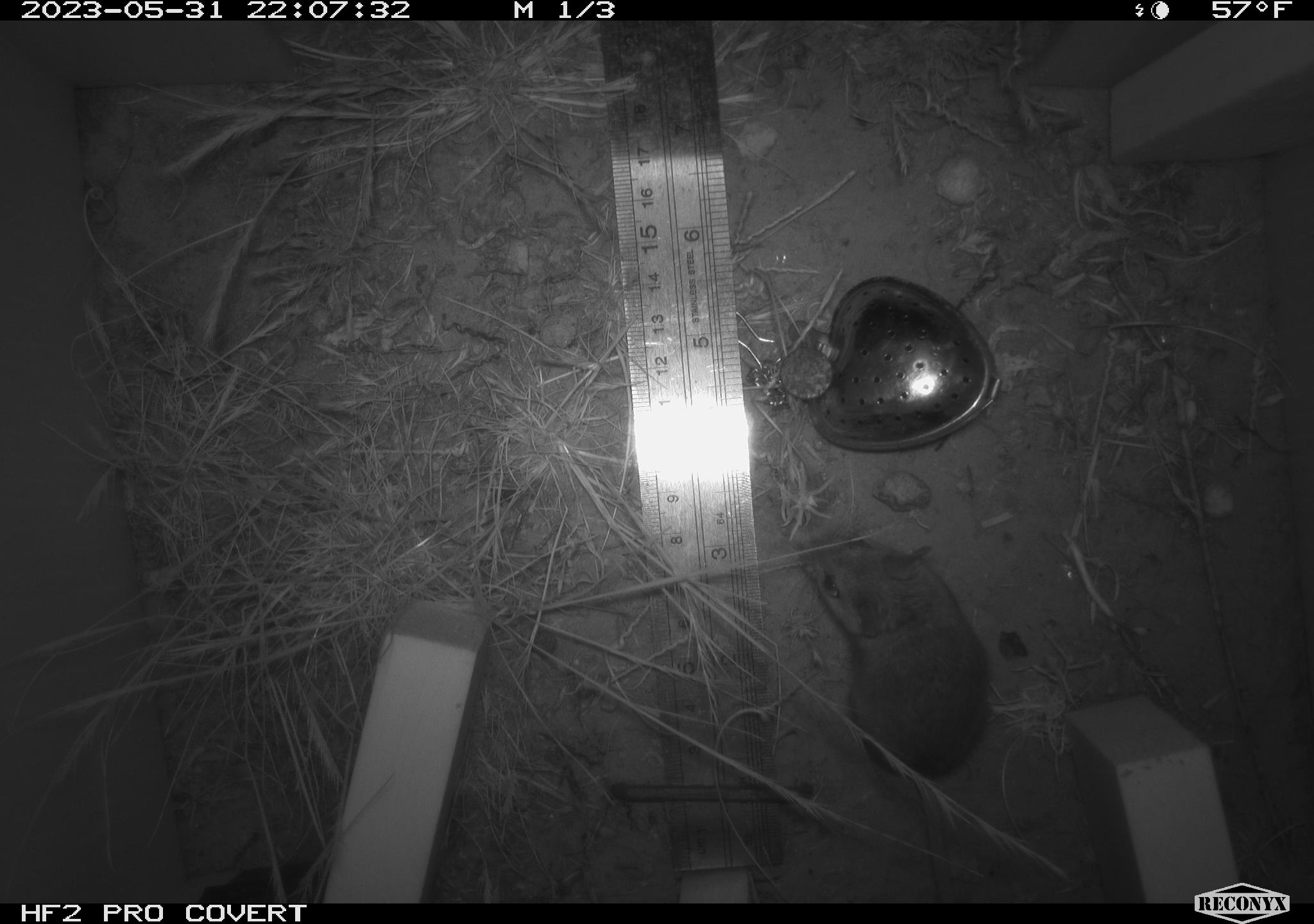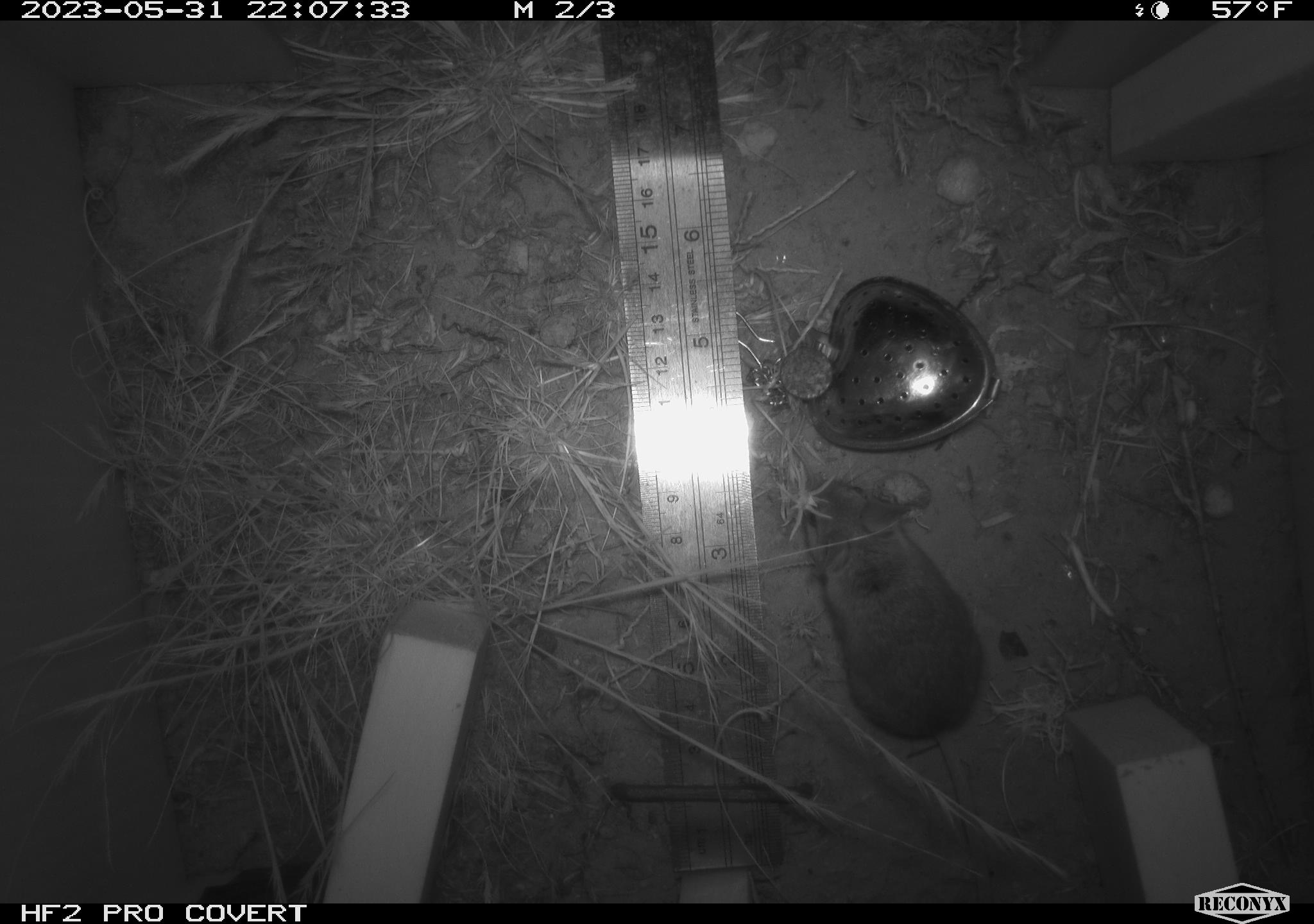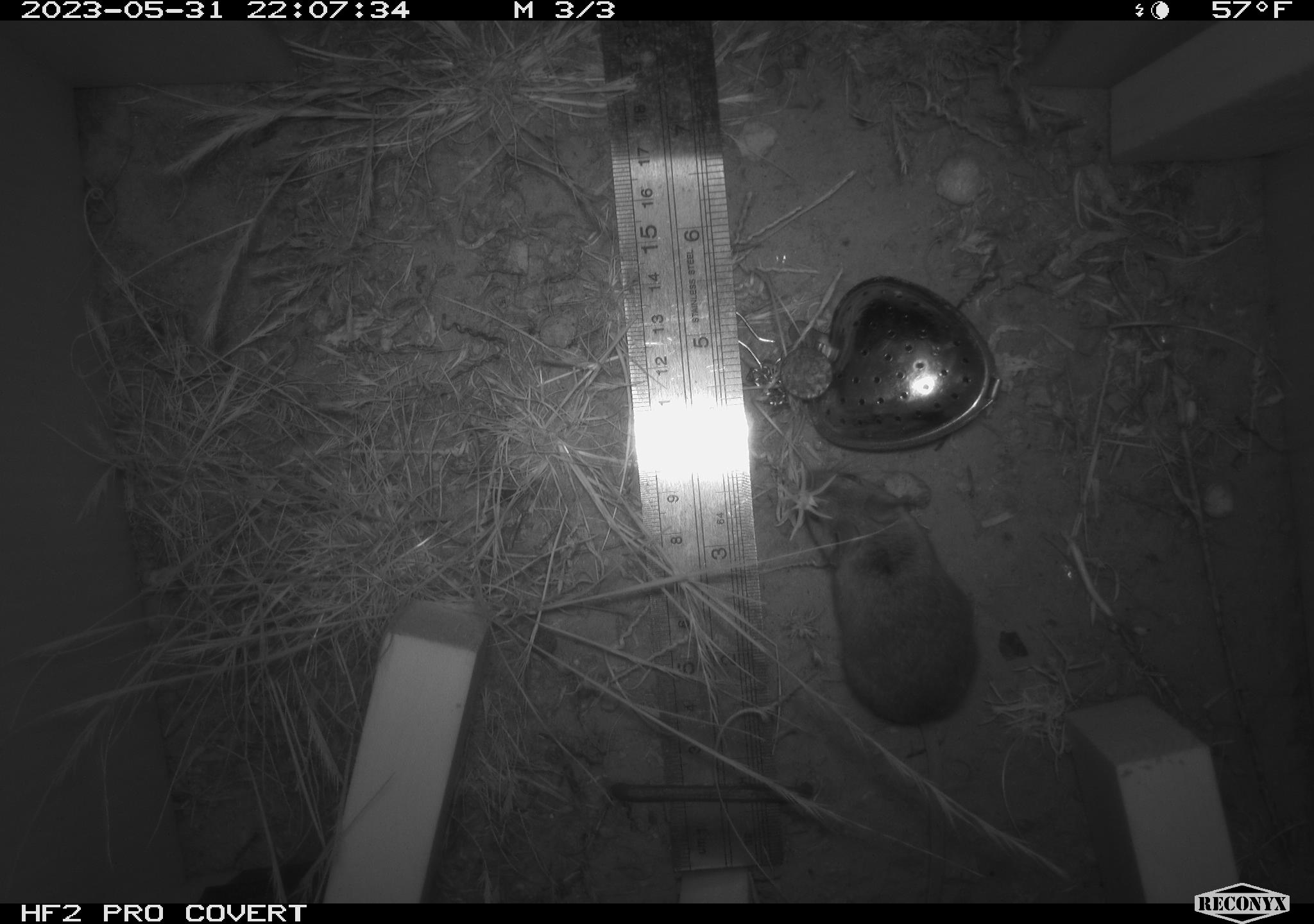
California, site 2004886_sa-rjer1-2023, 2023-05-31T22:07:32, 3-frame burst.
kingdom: Animalia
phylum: Chordata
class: Mammalia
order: Rodentia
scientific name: Rodentia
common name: mouse species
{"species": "mouse species (Rodentia)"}